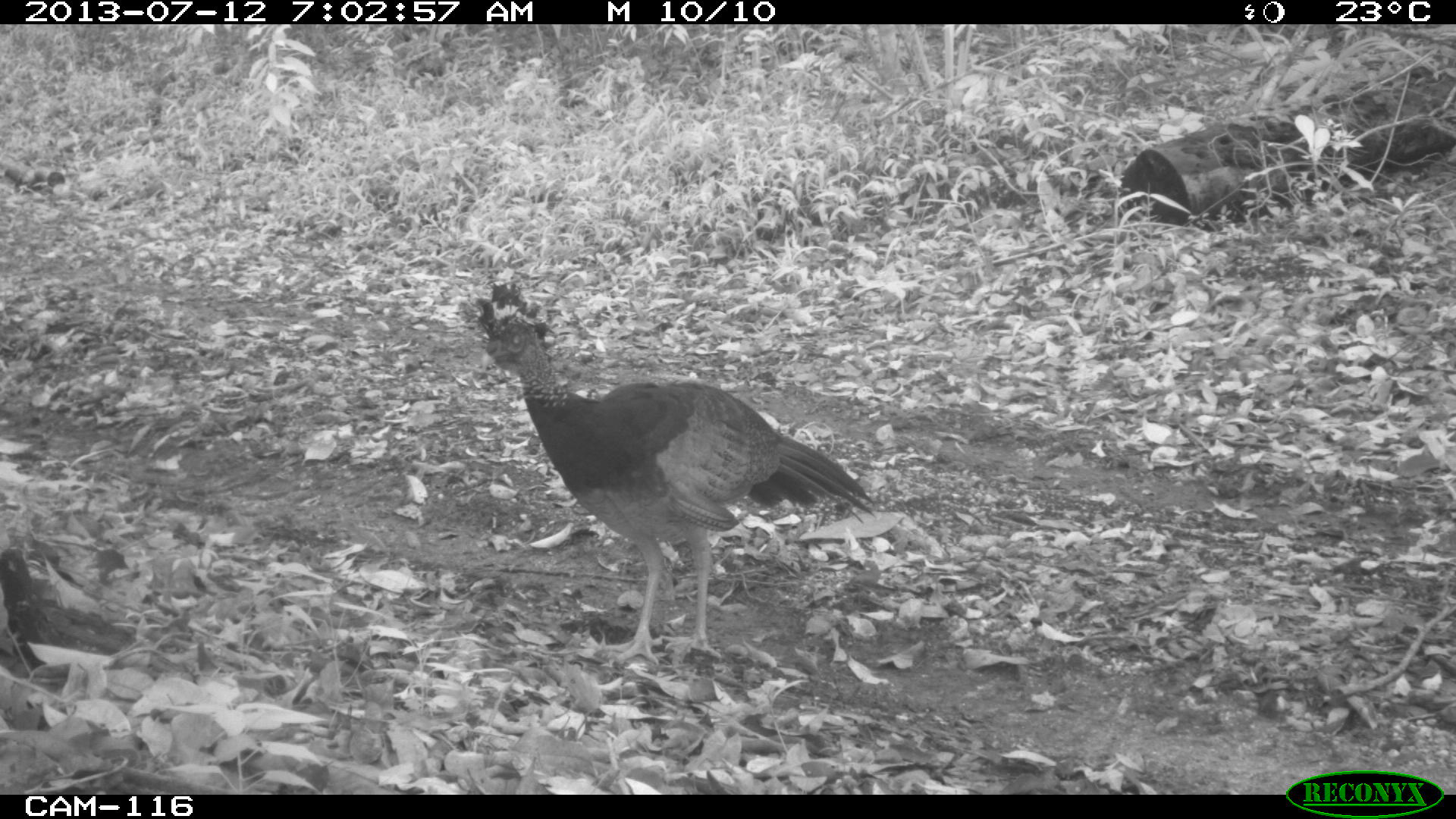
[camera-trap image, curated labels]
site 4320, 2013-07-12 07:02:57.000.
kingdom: Animalia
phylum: Chordata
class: Aves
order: Galliformes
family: Cracidae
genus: Crax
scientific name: Crax rubra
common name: great curassow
Crax rubra (great curassow), count 1, sex female.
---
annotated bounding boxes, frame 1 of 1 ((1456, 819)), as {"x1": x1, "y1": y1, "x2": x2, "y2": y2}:
crax rubra: {"x1": 472, "y1": 281, "x2": 875, "y2": 667}